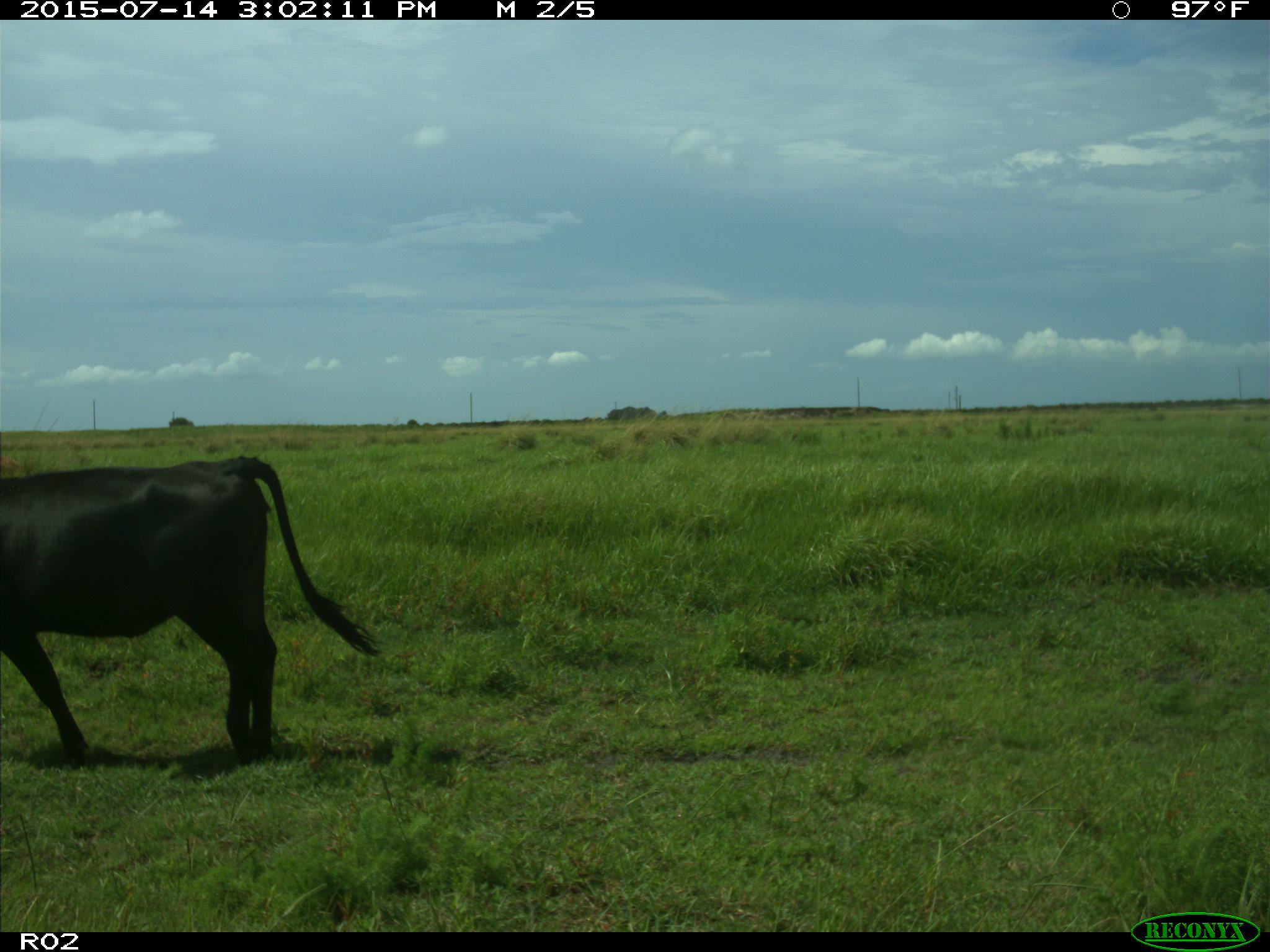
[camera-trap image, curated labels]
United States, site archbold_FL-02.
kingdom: Animalia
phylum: Chordata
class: Mammalia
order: Artiodactyla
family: Bovidae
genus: Bos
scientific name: Bos taurus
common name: domestic cow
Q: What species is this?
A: Bos taurus (domestic cow).